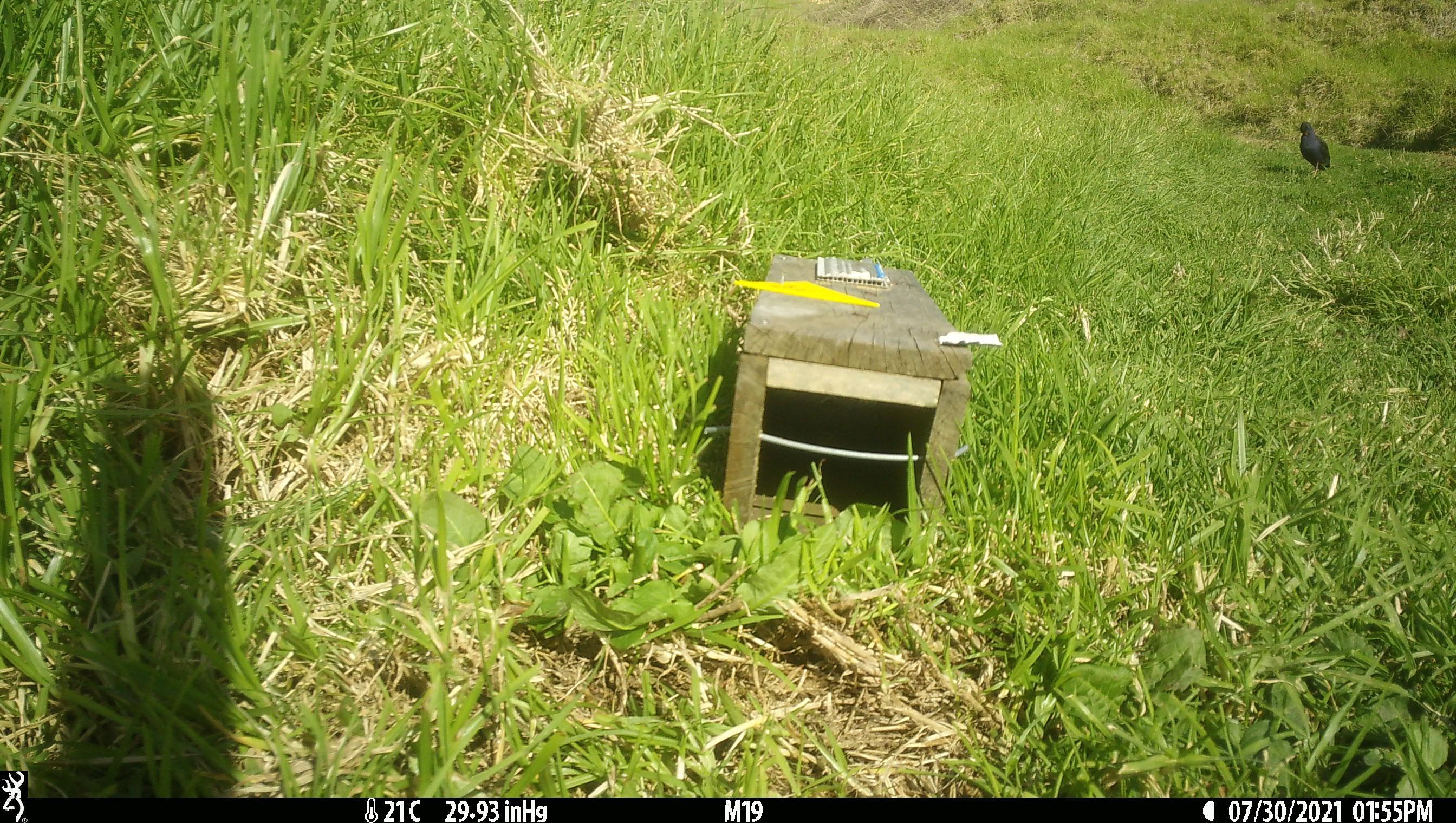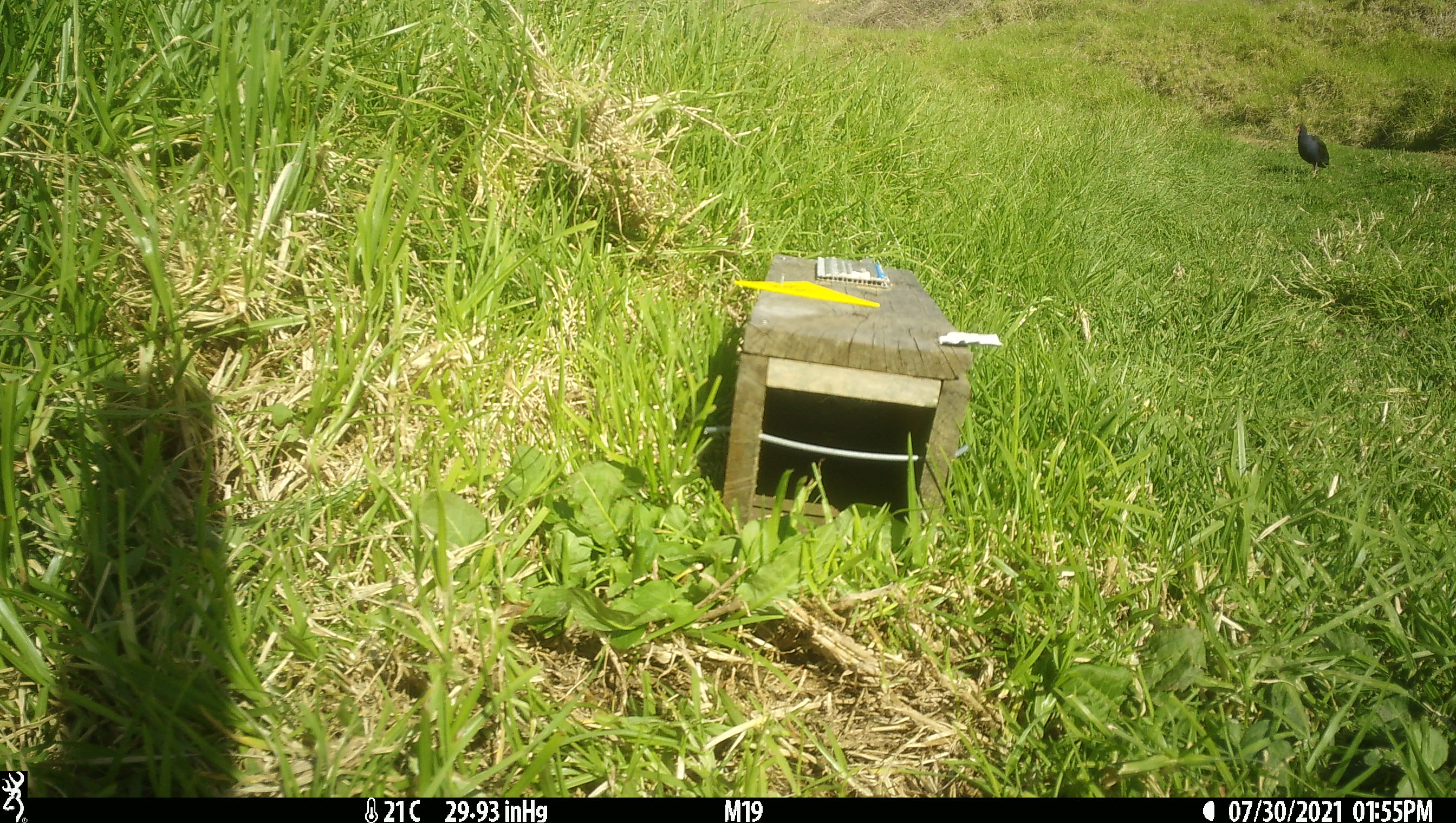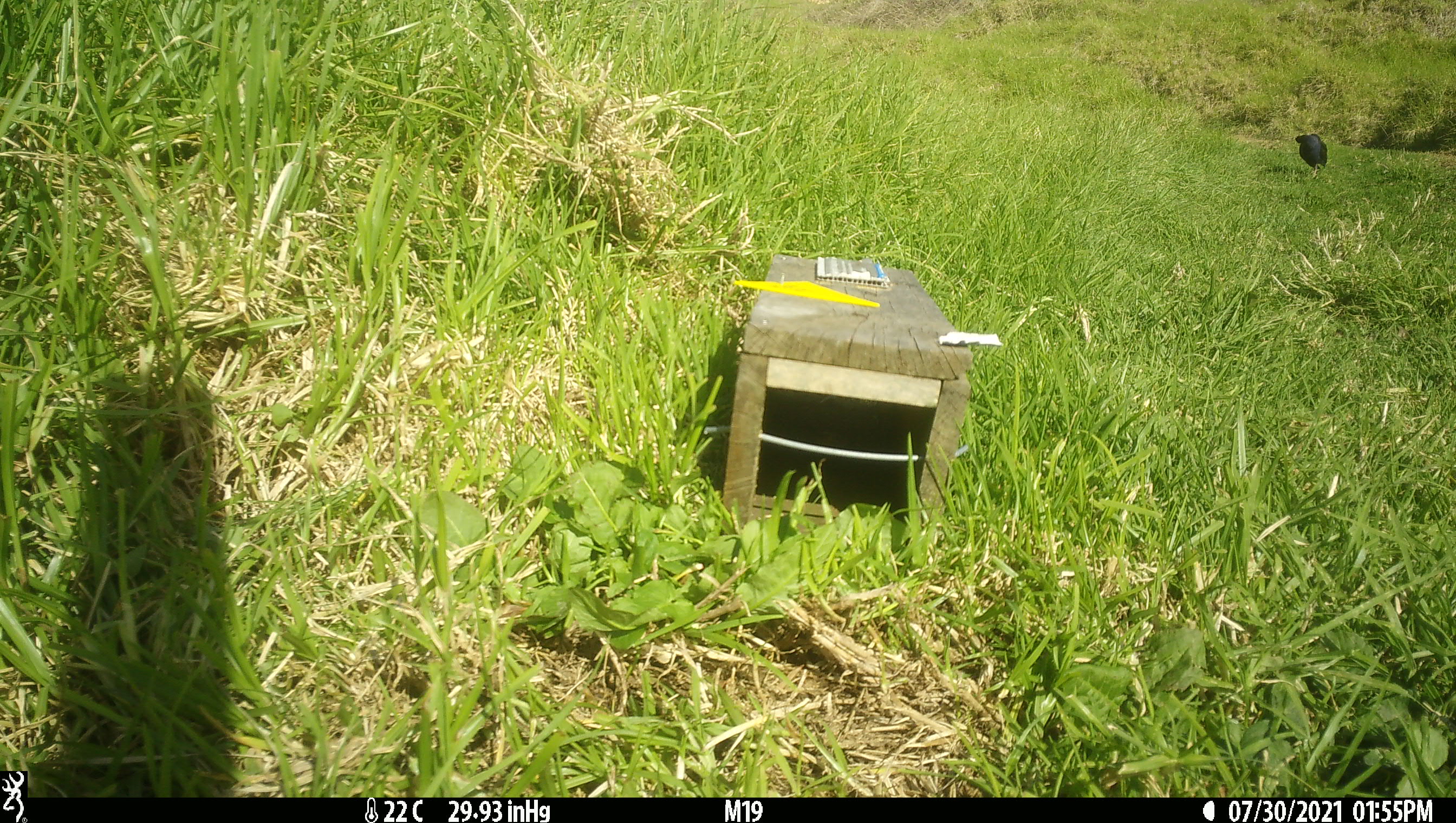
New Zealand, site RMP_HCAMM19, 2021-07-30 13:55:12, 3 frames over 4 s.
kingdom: Animalia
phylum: Chordata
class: Aves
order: Gruiformes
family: Rallidae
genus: Porphyrio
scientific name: Porphyrio melanotus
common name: australasian swamphen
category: pukeko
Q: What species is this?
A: Pukeko (australasian swamphen) (Porphyrio melanotus).